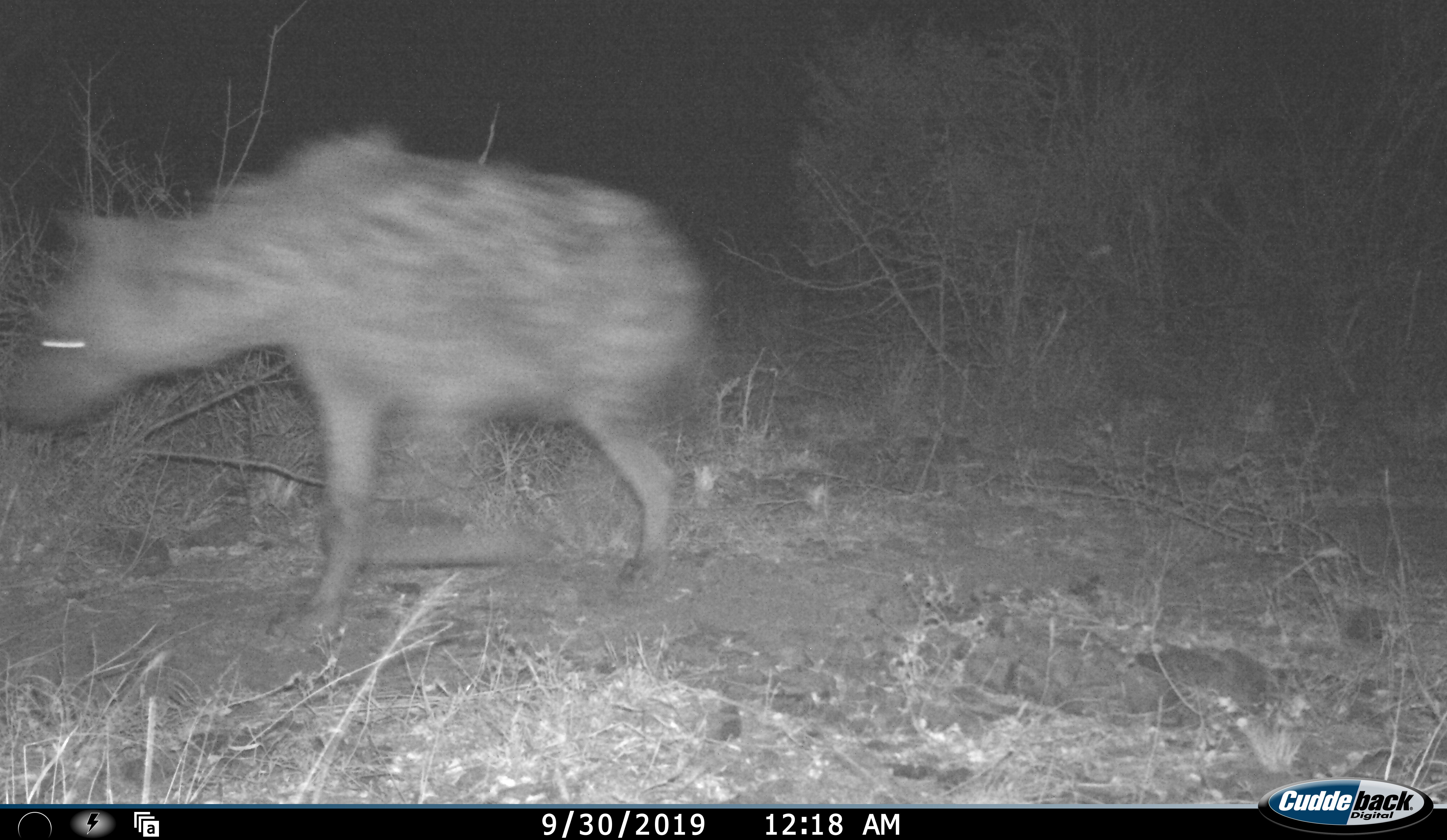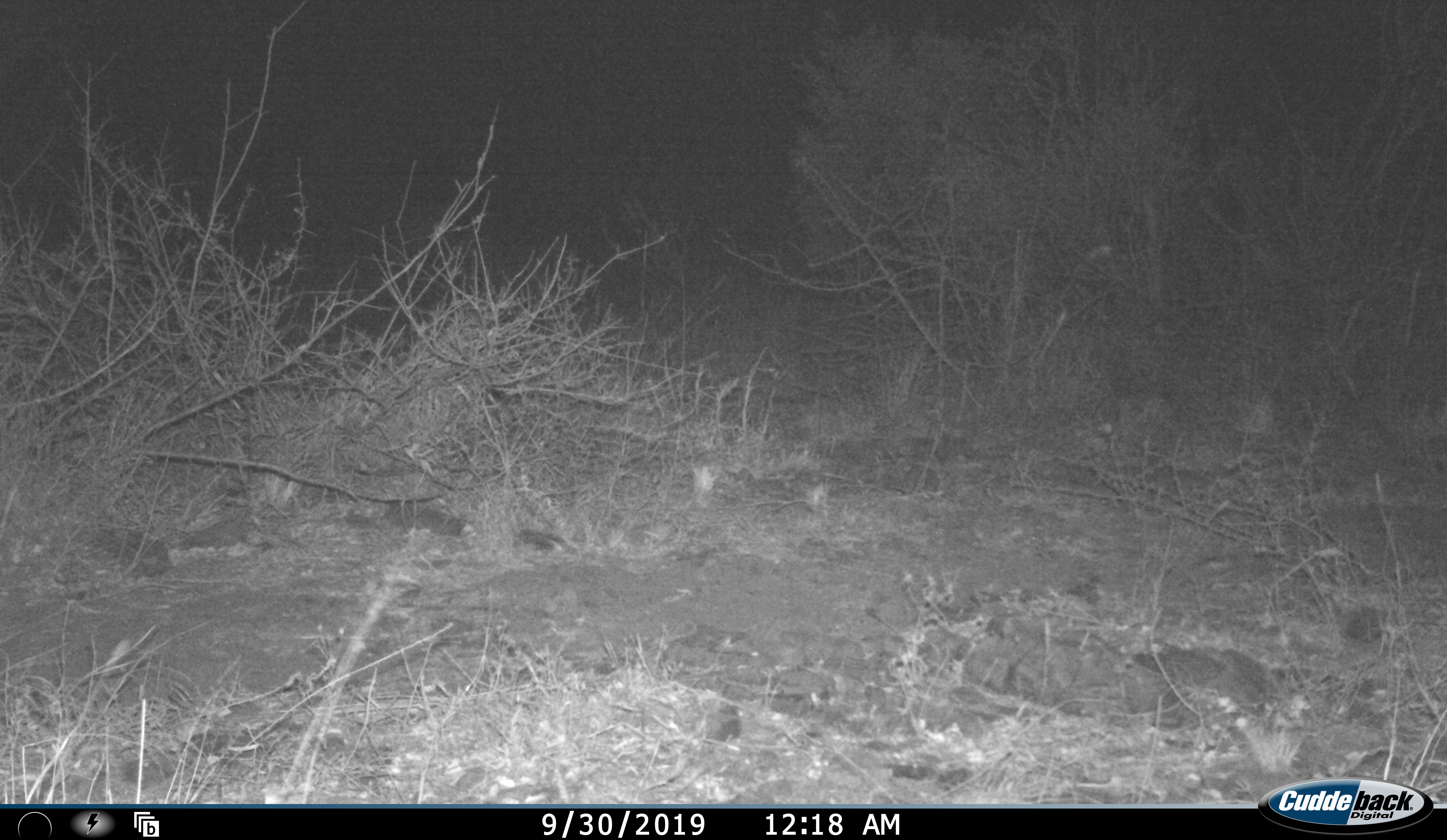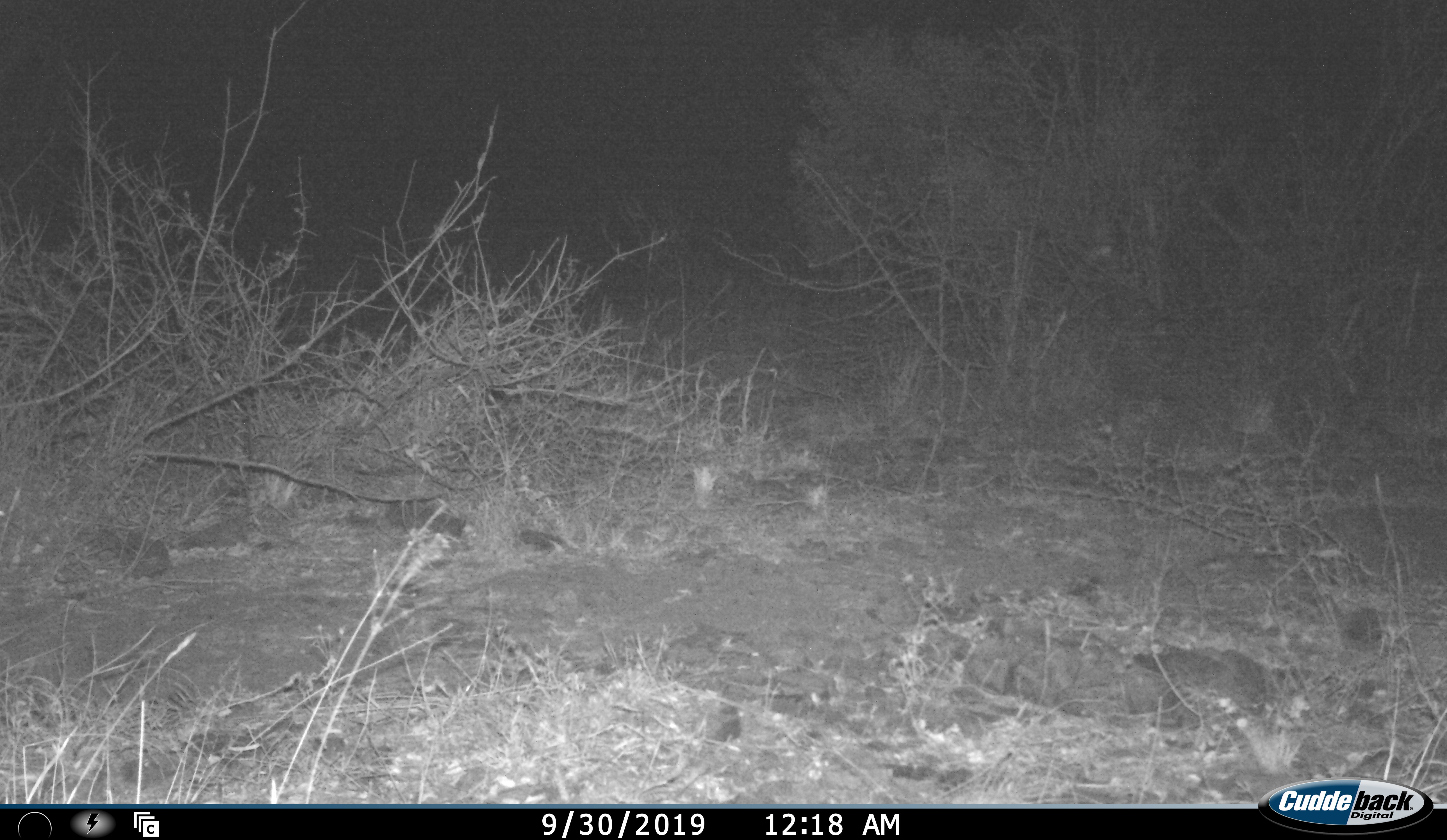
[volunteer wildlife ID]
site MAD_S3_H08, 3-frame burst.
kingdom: Animalia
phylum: Chordata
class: Mammalia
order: Carnivora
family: Hyaenidae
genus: Crocuta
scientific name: Crocuta crocuta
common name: spotted hyena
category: hyenaspotted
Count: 1.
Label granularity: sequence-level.